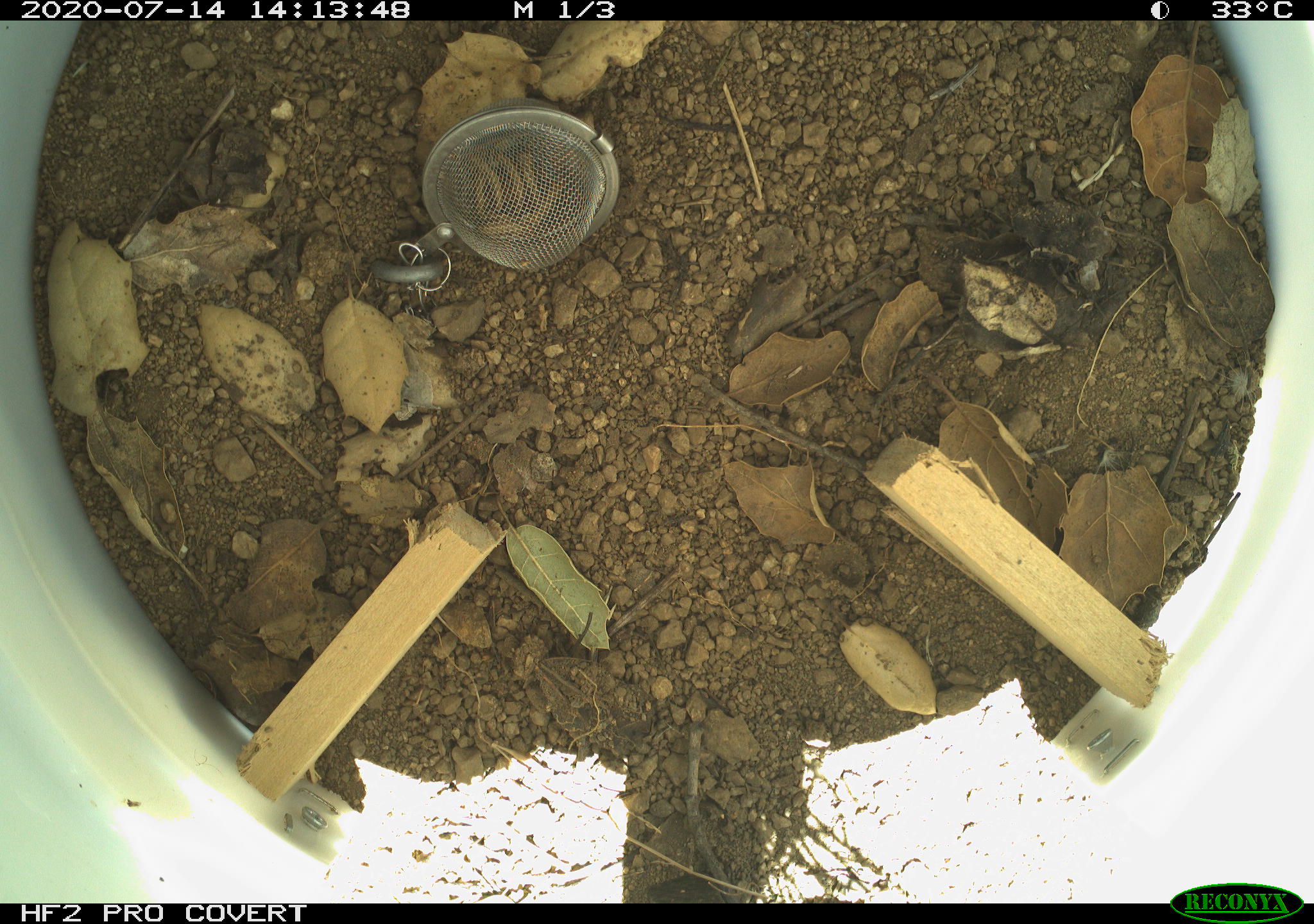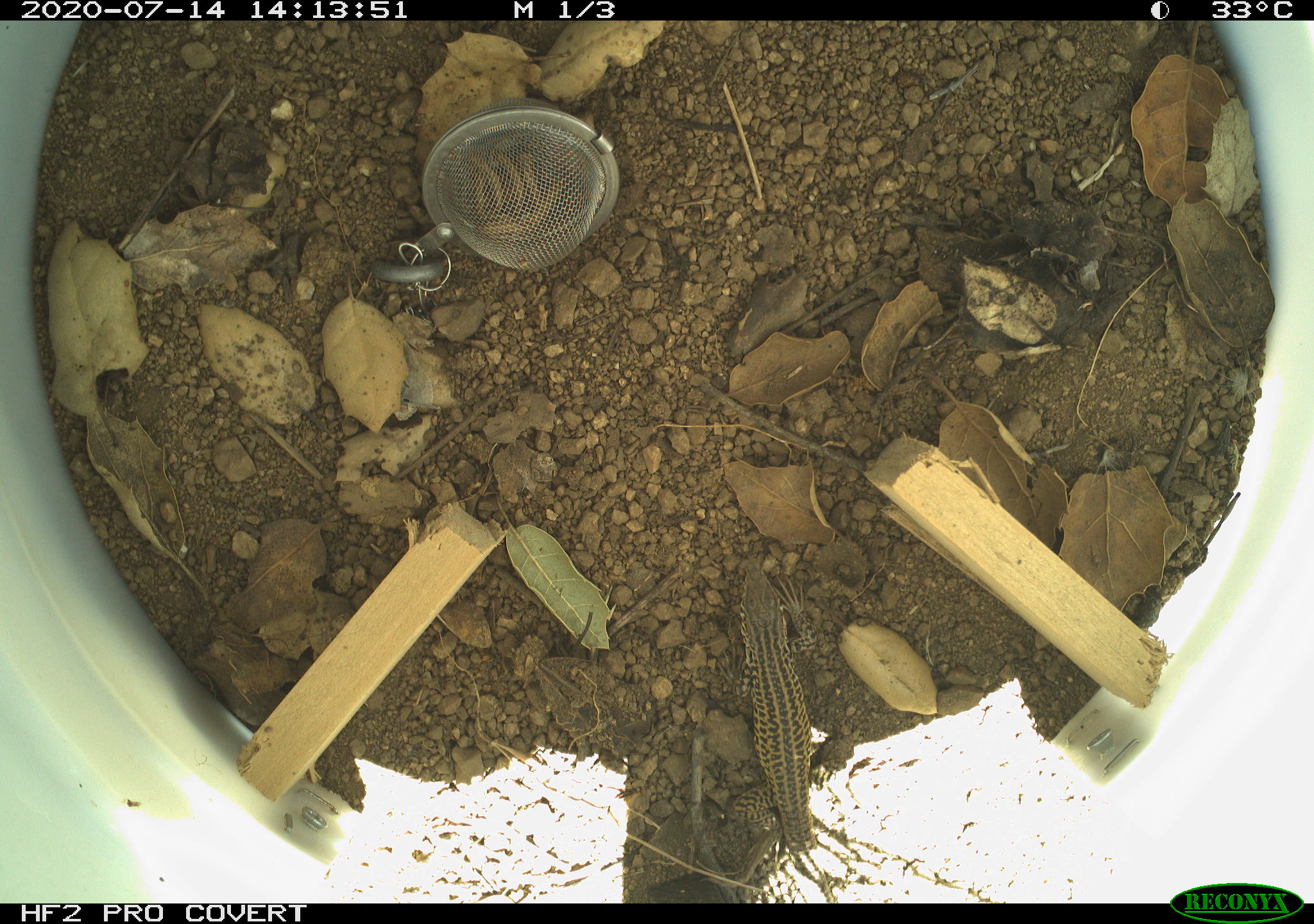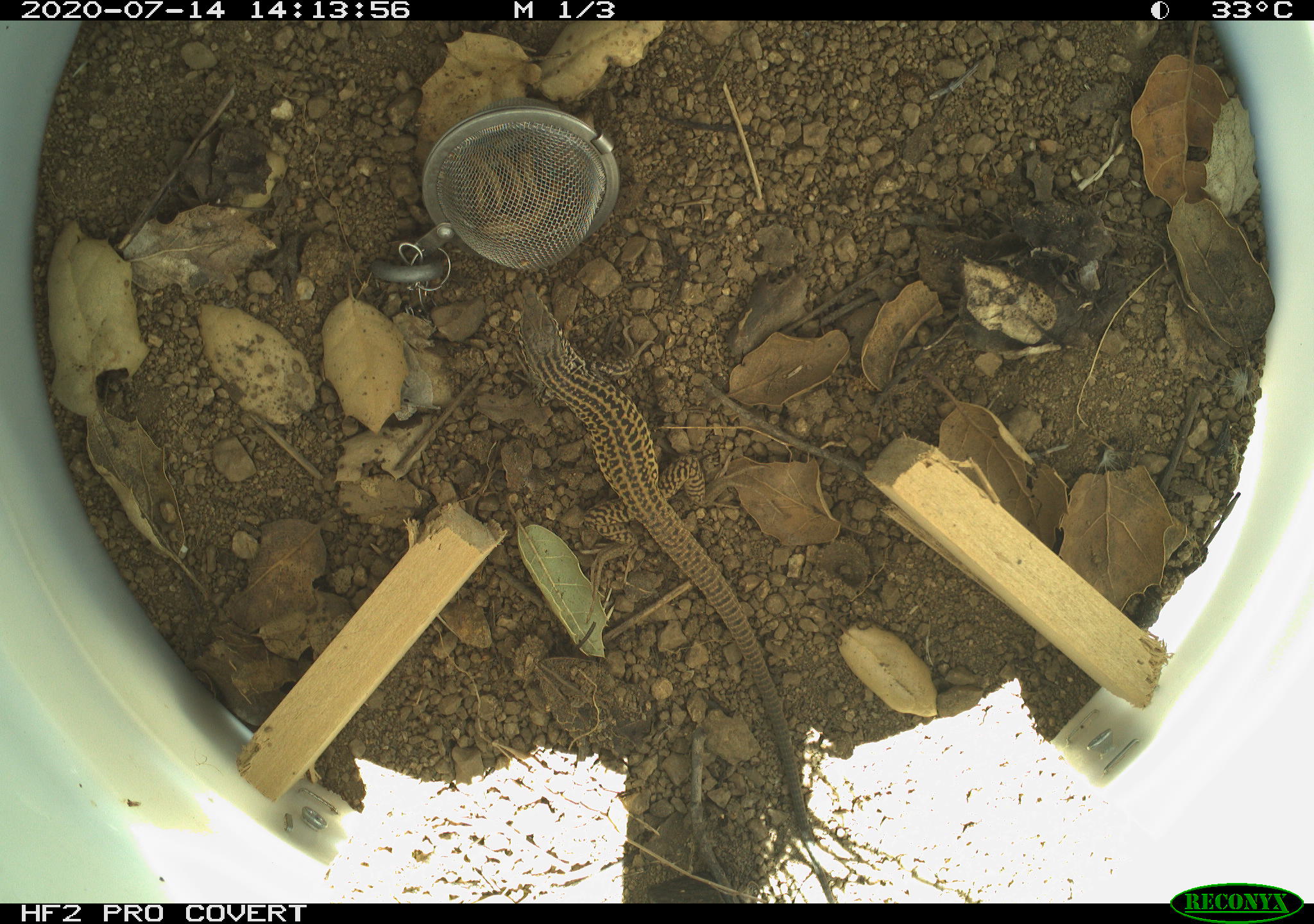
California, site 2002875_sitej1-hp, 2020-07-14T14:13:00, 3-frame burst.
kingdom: Animalia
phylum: Chordata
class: Reptilia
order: Squamata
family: Teiidae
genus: Aspidoscelis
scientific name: Aspidoscelis tigris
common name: western whiptail